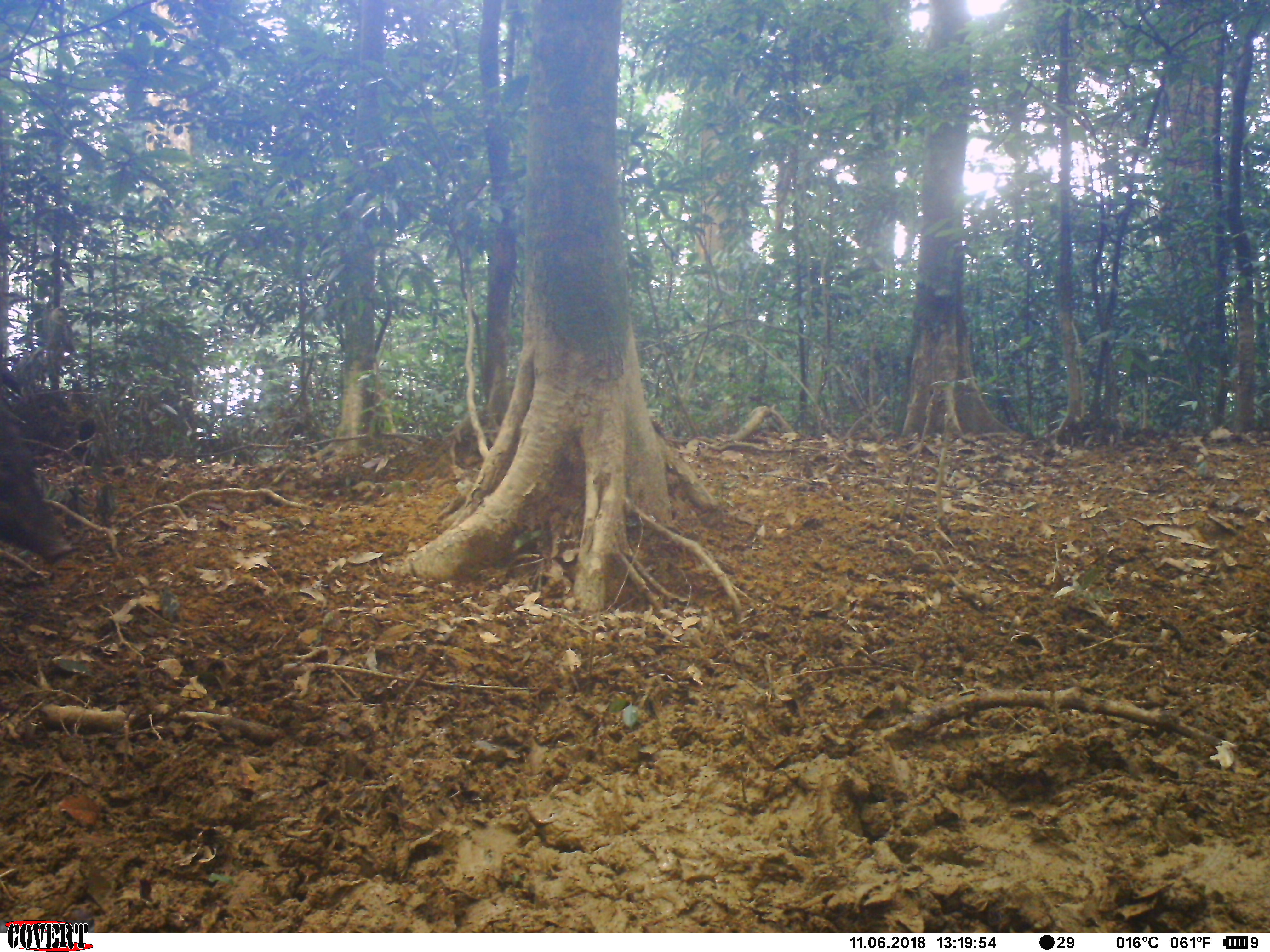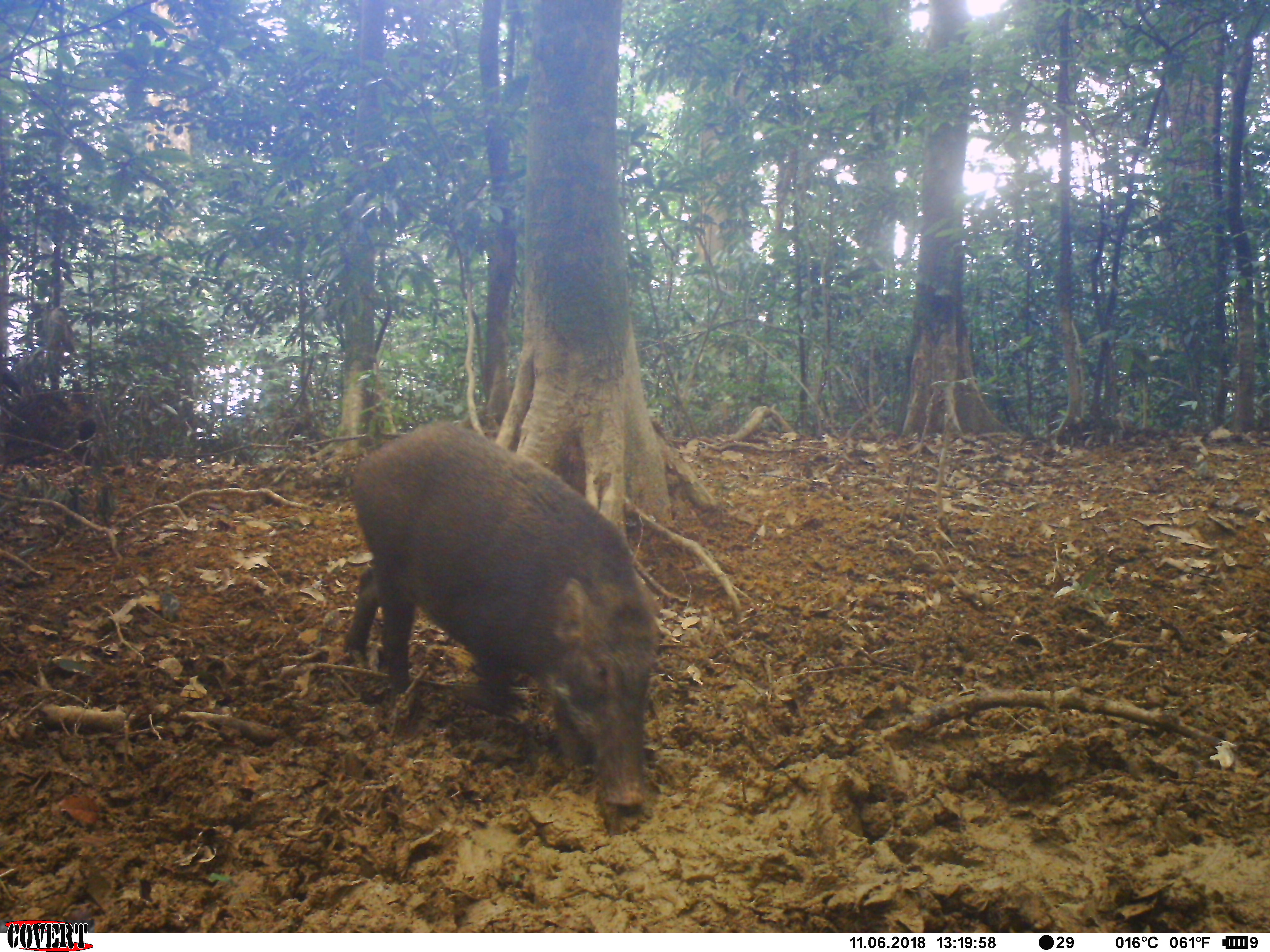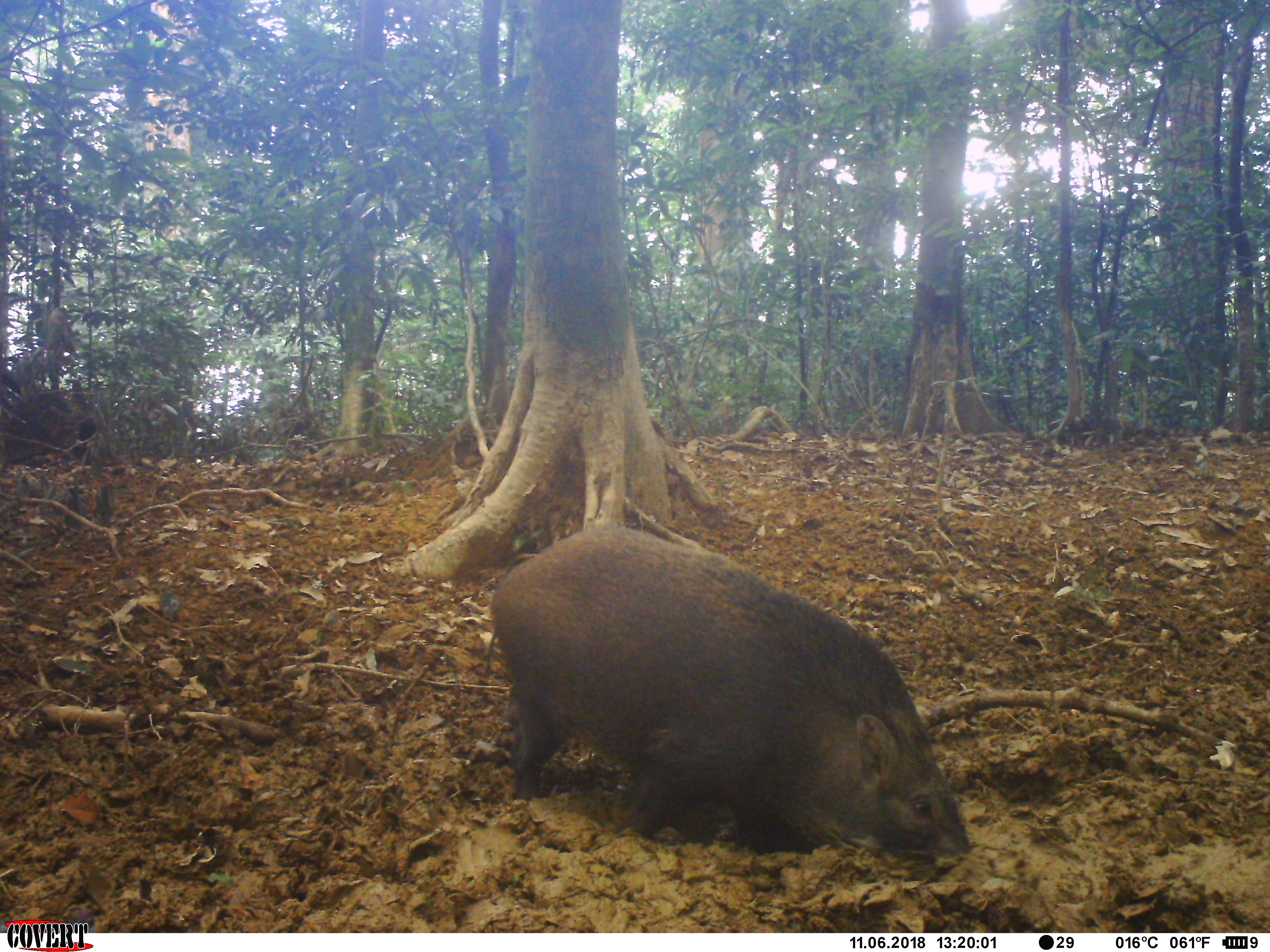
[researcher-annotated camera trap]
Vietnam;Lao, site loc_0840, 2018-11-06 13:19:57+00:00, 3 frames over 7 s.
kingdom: Animalia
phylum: Chordata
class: Mammalia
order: Artiodactyla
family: Suidae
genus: Sus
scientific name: Sus scrofa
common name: eurasian wild pig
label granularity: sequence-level